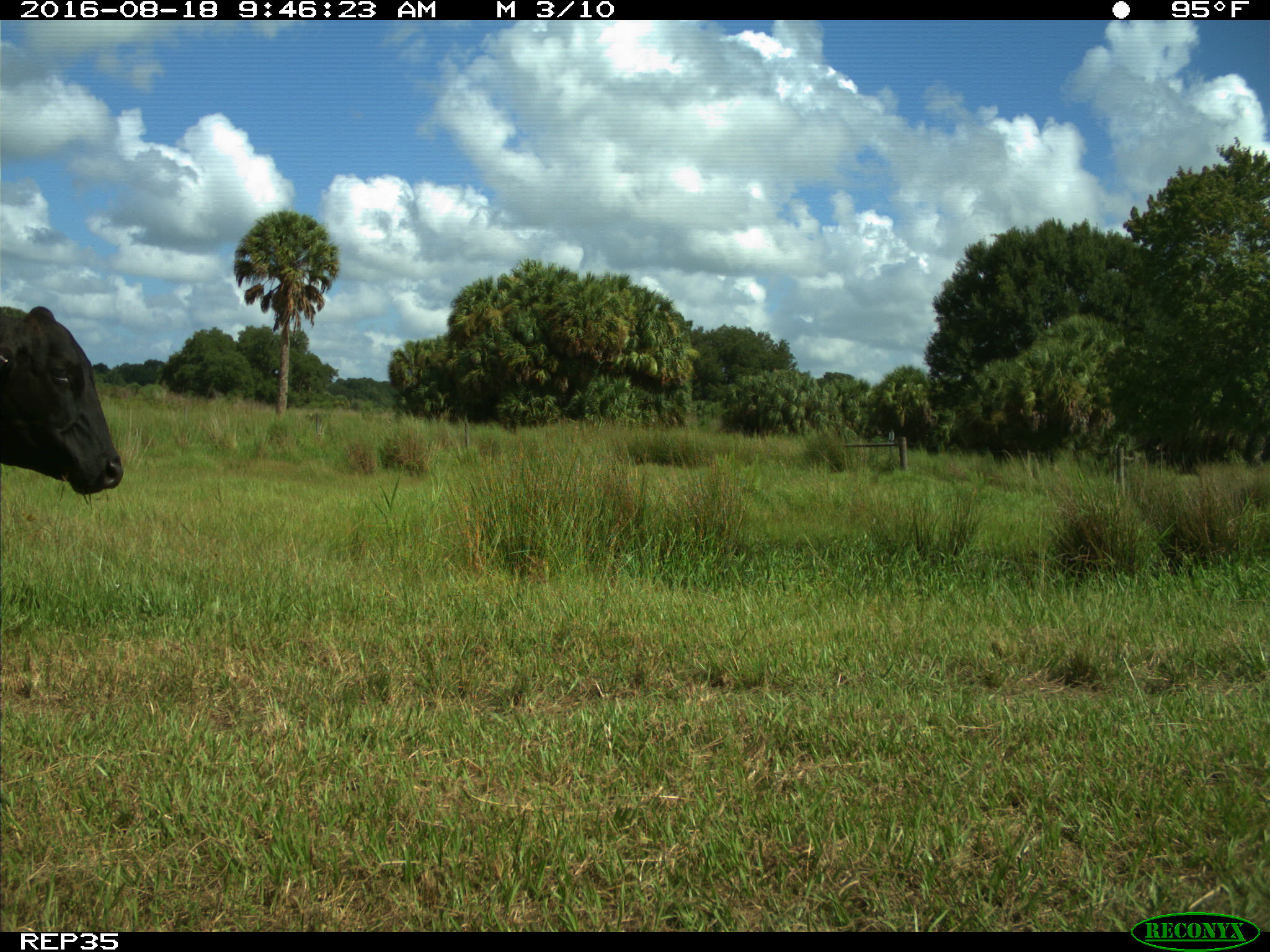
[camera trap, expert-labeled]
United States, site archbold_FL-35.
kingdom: Animalia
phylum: Chordata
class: Mammalia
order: Artiodactyla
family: Bovidae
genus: Bos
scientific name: Bos taurus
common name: domestic cow